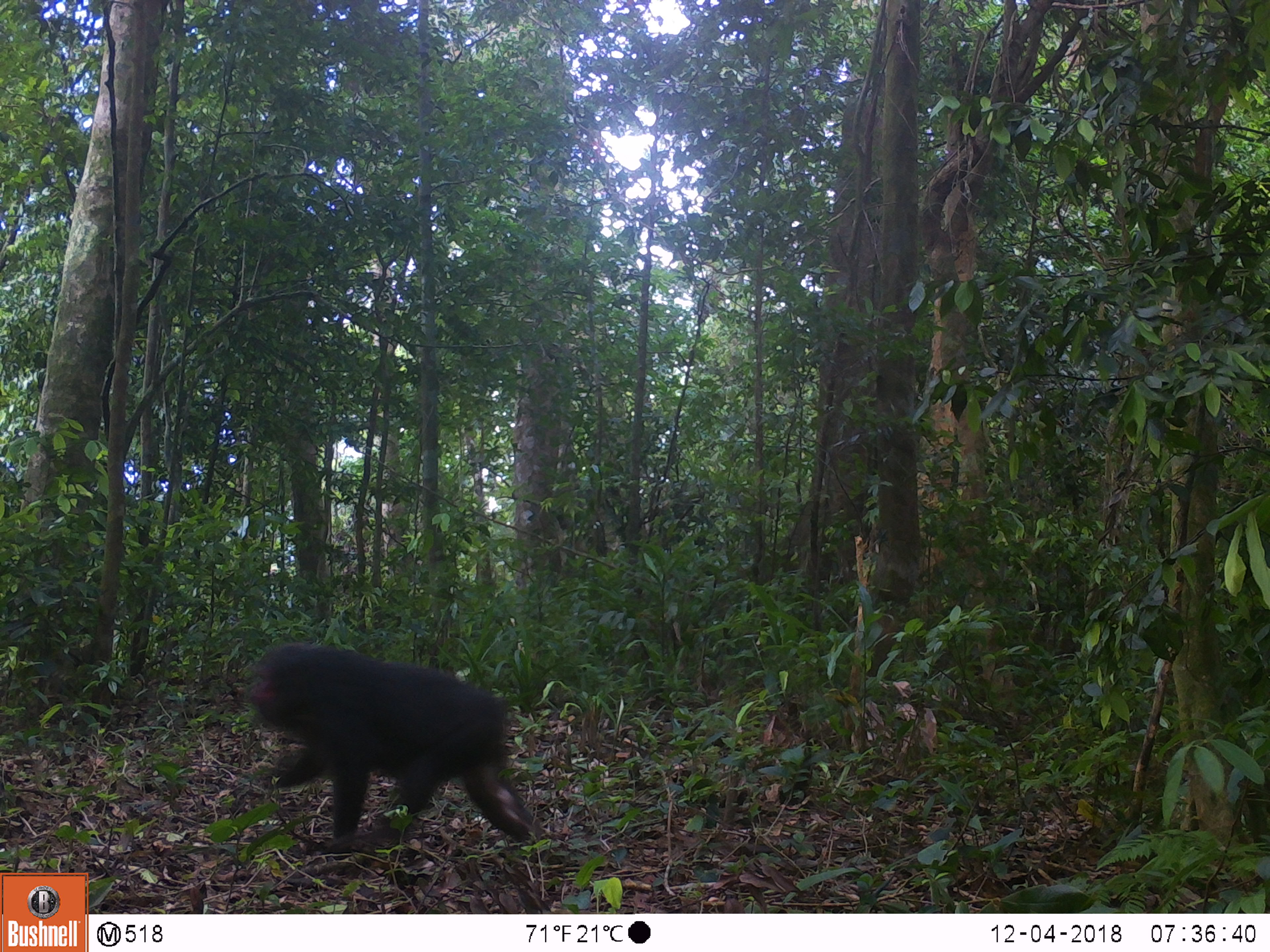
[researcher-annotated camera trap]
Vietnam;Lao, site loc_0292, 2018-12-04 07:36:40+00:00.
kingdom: Animalia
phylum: Chordata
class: Mammalia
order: Primates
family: Cercopithecidae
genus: Macaca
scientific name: Macaca arctoides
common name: stump-tailed macaque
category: stump tailed macaque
Stump tailed macaque (stump-tailed macaque) (Macaca arctoides). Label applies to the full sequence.